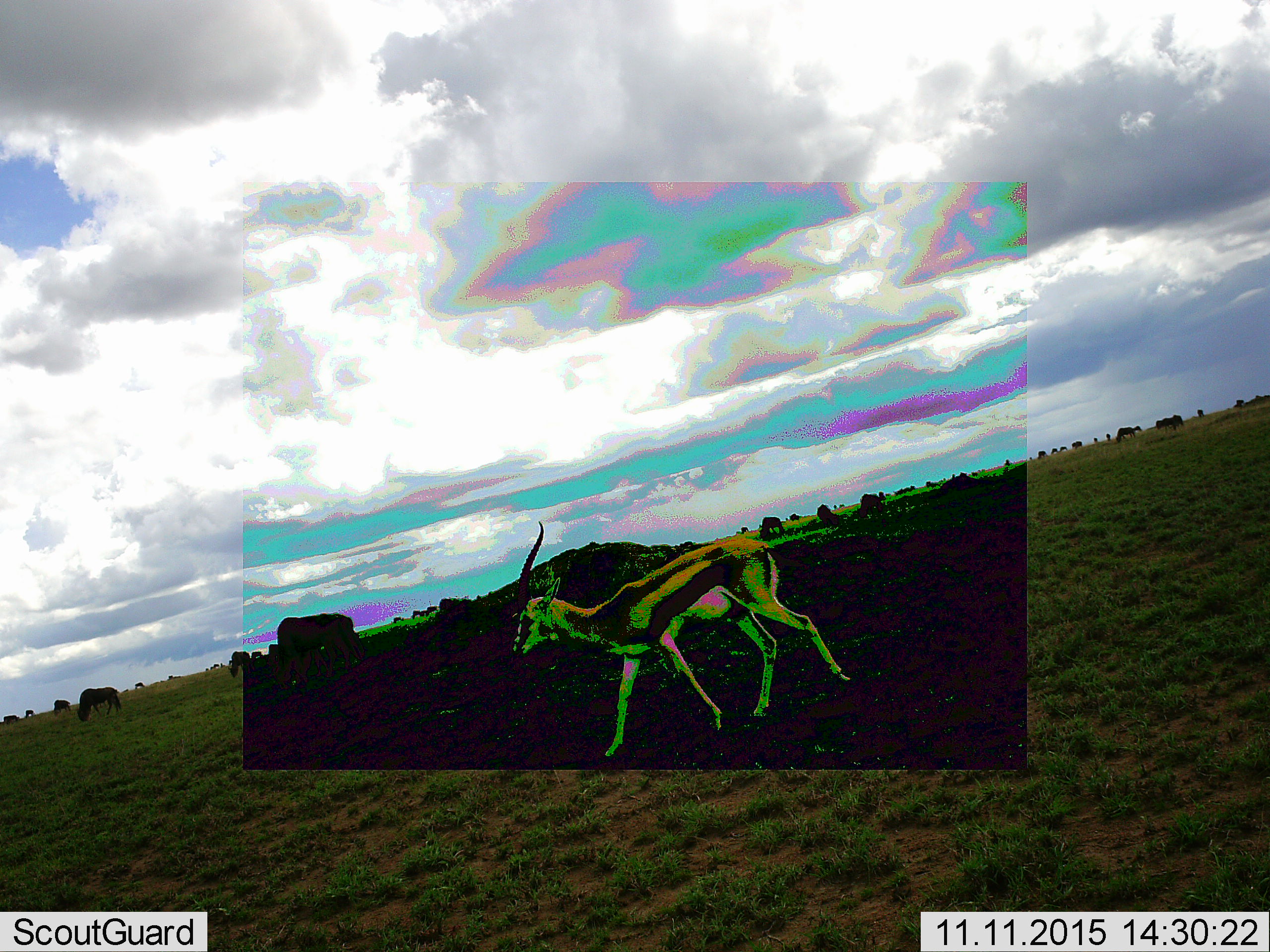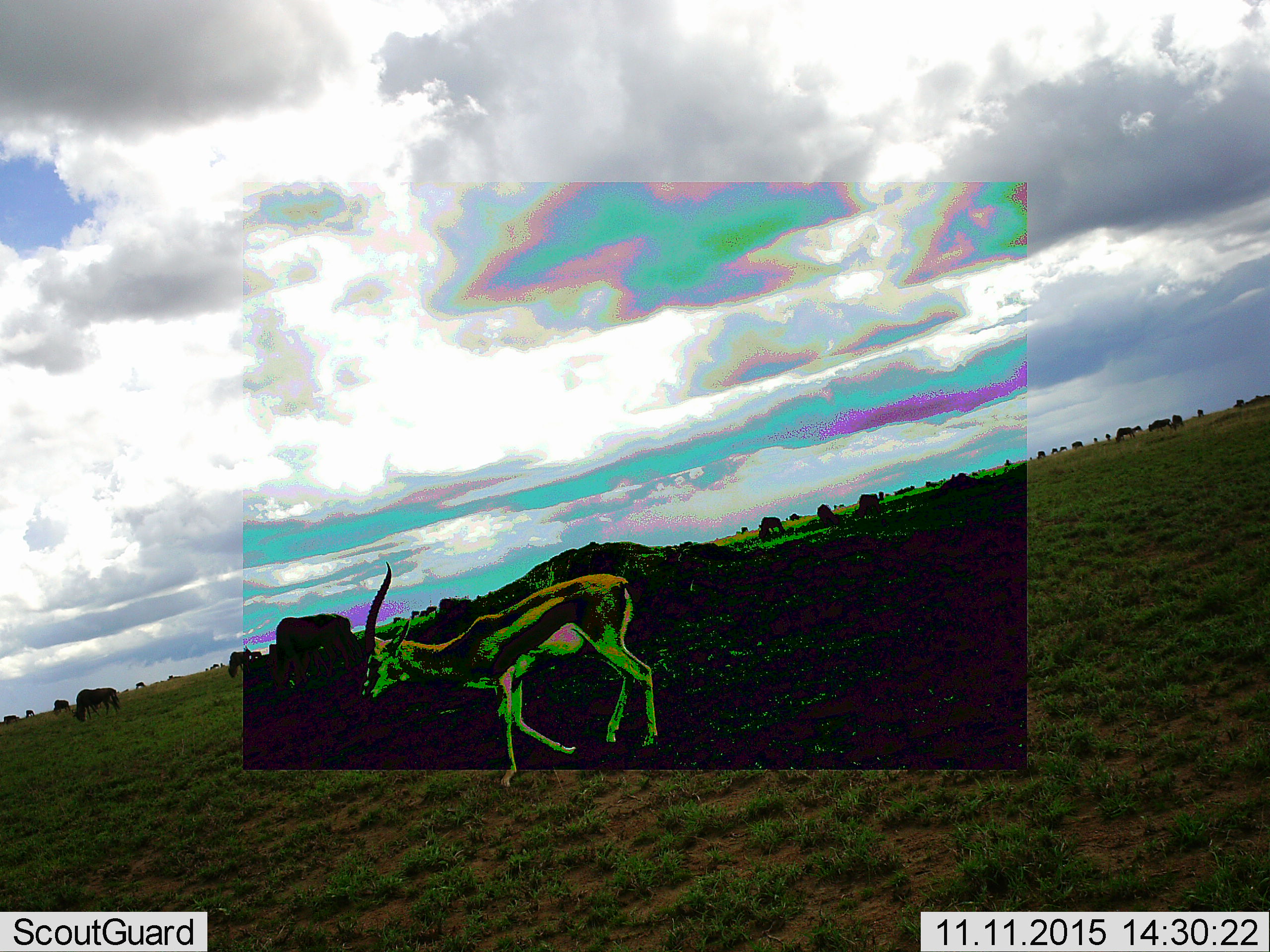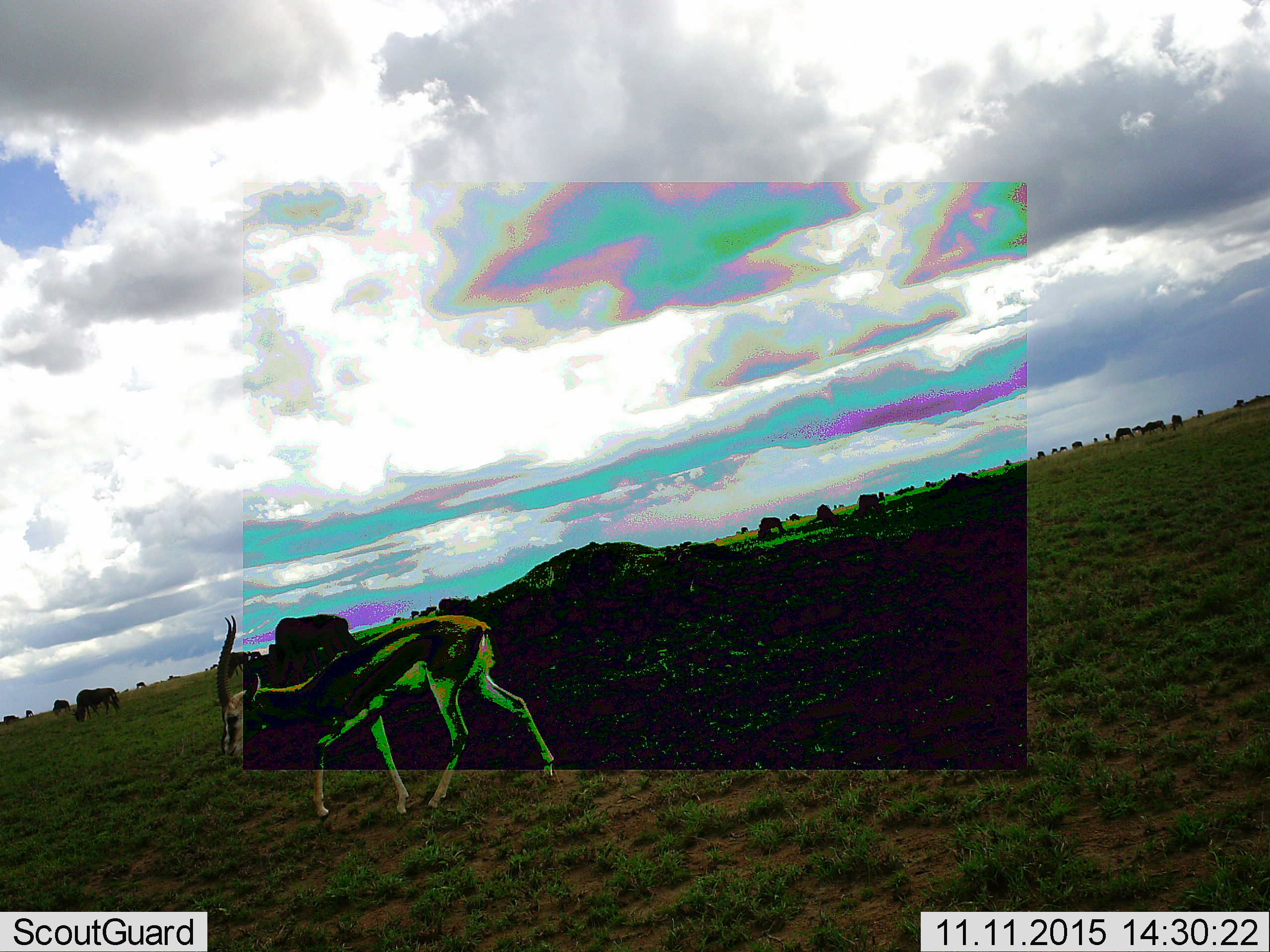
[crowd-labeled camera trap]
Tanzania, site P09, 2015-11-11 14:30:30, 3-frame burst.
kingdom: Animalia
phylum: Chordata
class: Mammalia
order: Artiodactyla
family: Bovidae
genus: Eudorcas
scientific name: Eudorcas thomsonii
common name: thomson's gazelle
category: gazellethomsons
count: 1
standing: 0%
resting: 0%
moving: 100%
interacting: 0%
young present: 0%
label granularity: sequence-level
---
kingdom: Animalia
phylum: Chordata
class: Mammalia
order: Artiodactyla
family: Bovidae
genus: Connochaetes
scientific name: Connochaetes taurinus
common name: blue wildebeest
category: wildebeest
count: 11-50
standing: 60%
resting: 0%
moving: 60%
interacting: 0%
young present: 0%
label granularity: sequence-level